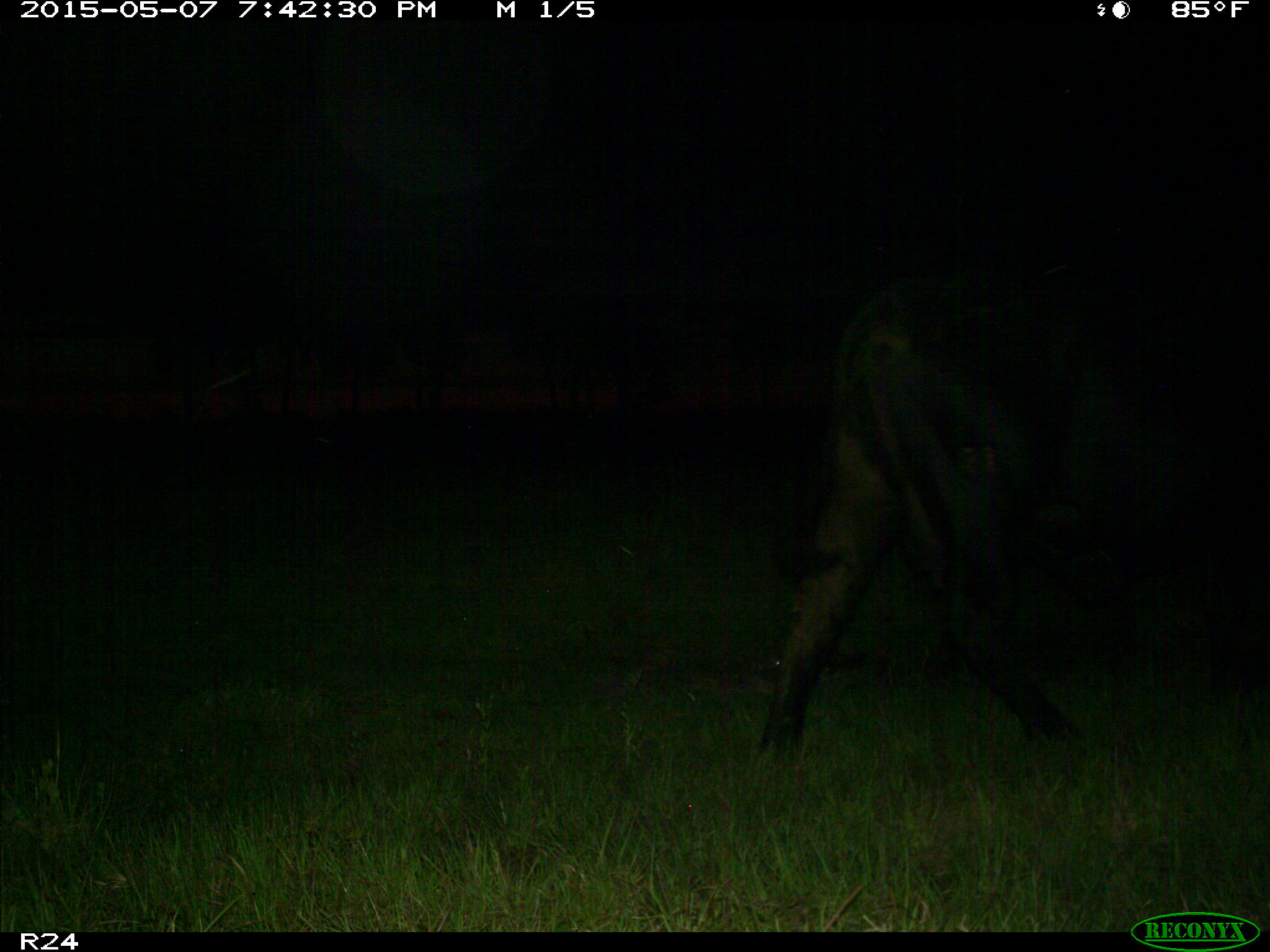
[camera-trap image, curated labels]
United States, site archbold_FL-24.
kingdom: Animalia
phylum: Chordata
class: Mammalia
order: Artiodactyla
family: Bovidae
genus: Bos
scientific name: Bos taurus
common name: domestic cow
Bos taurus (domestic cow).